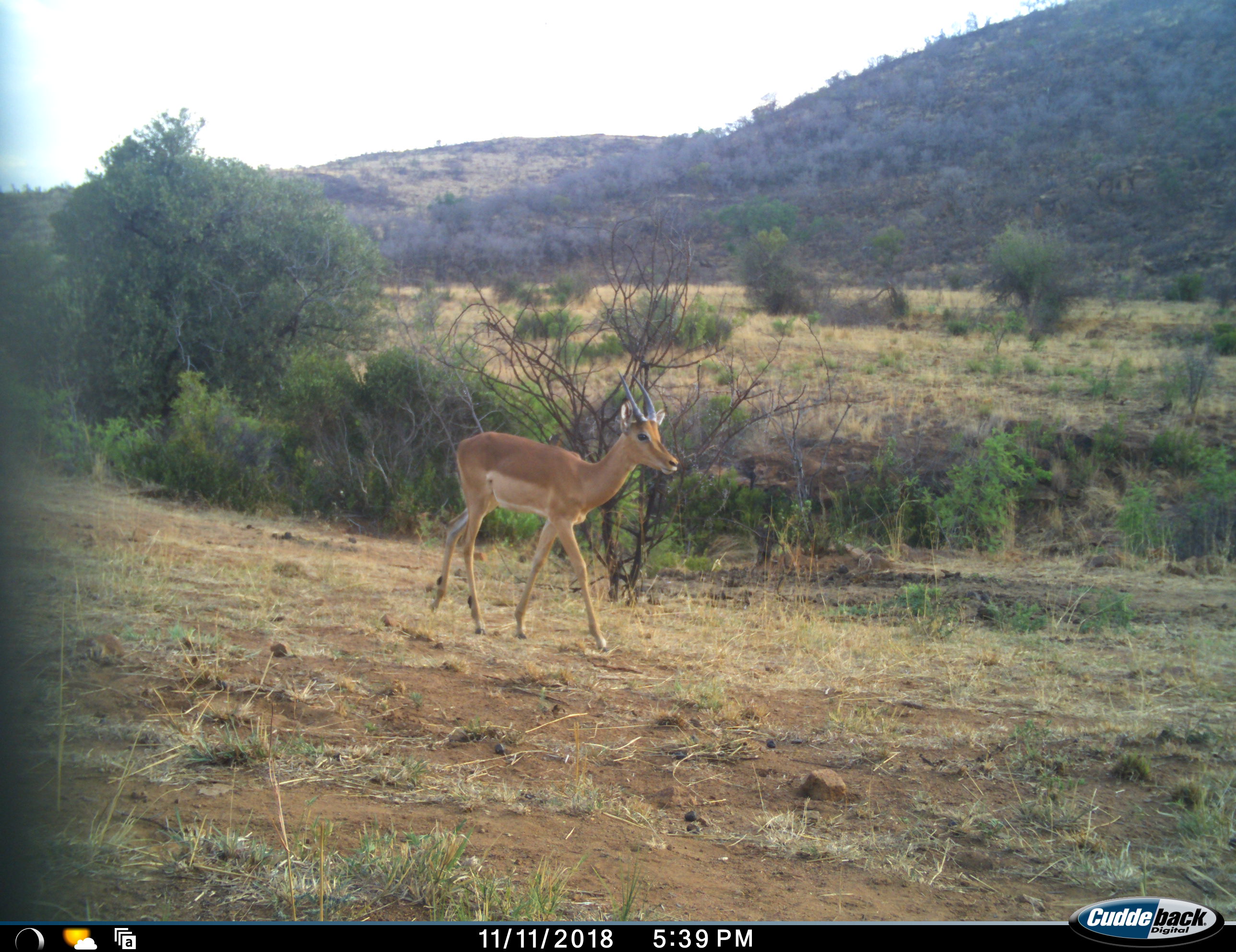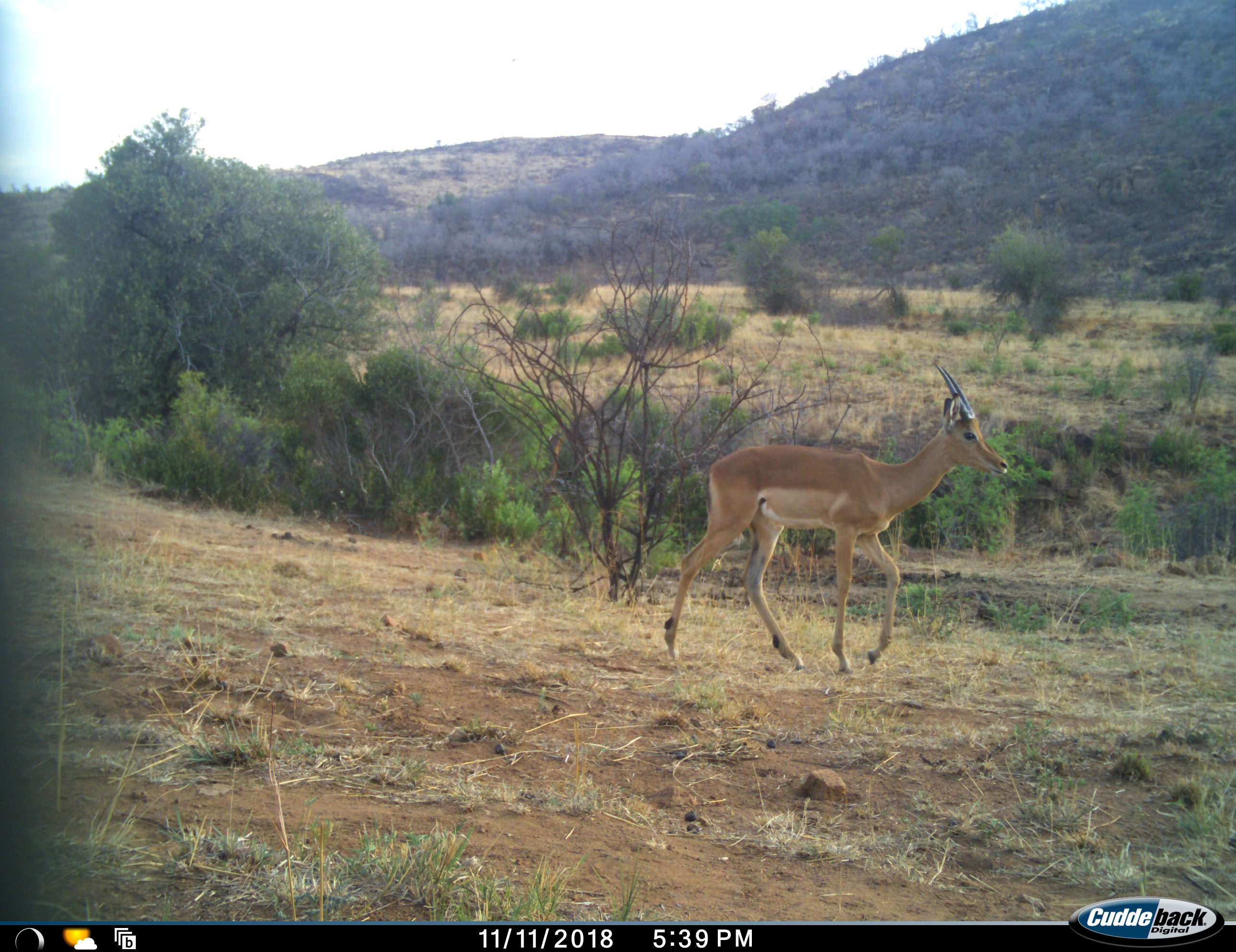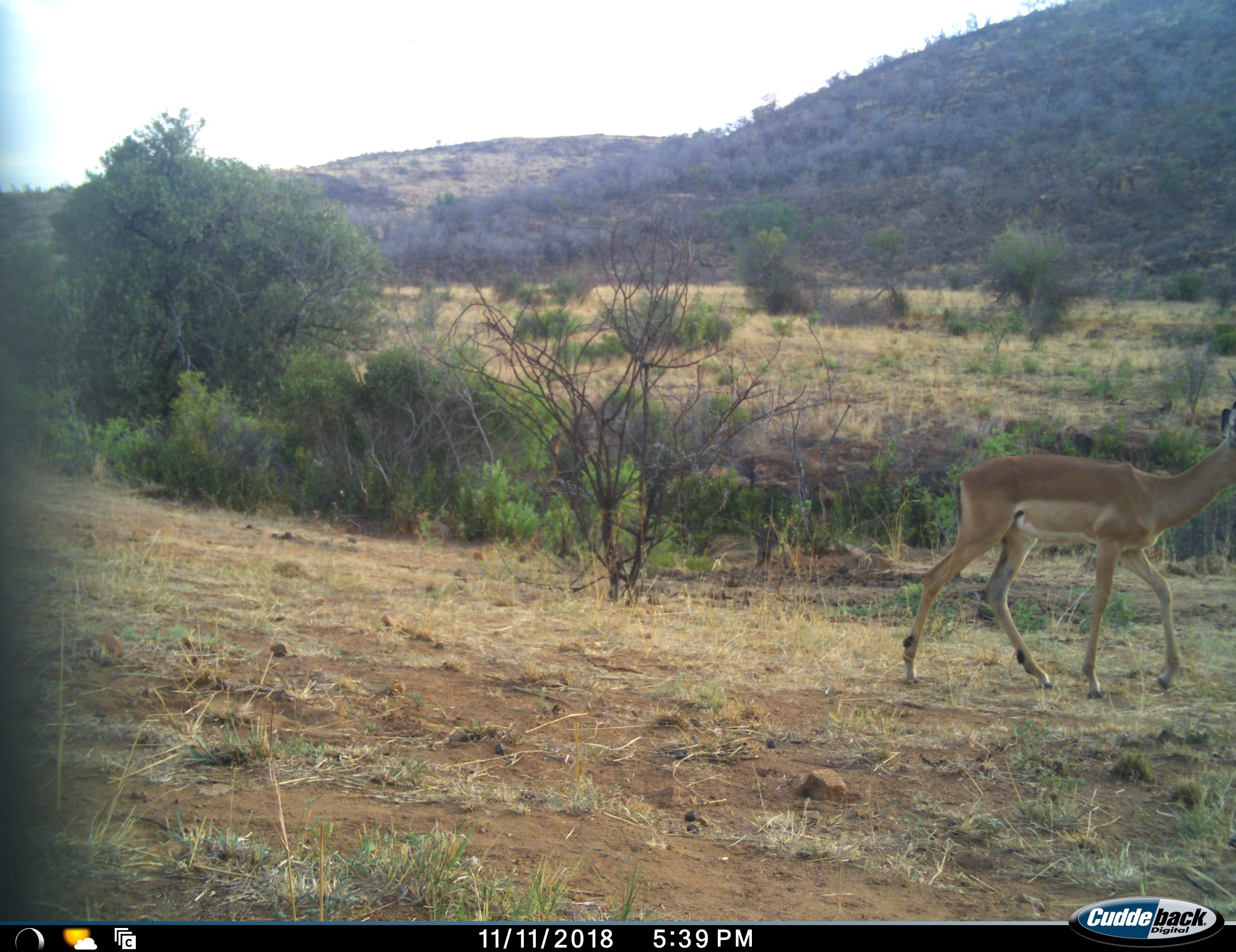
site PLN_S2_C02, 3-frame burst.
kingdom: Animalia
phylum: Chordata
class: Mammalia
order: Artiodactyla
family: Bovidae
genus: Aepyceros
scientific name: Aepyceros melampus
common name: impala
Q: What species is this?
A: Impala (Aepyceros melampus).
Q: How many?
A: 1.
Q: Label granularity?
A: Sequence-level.